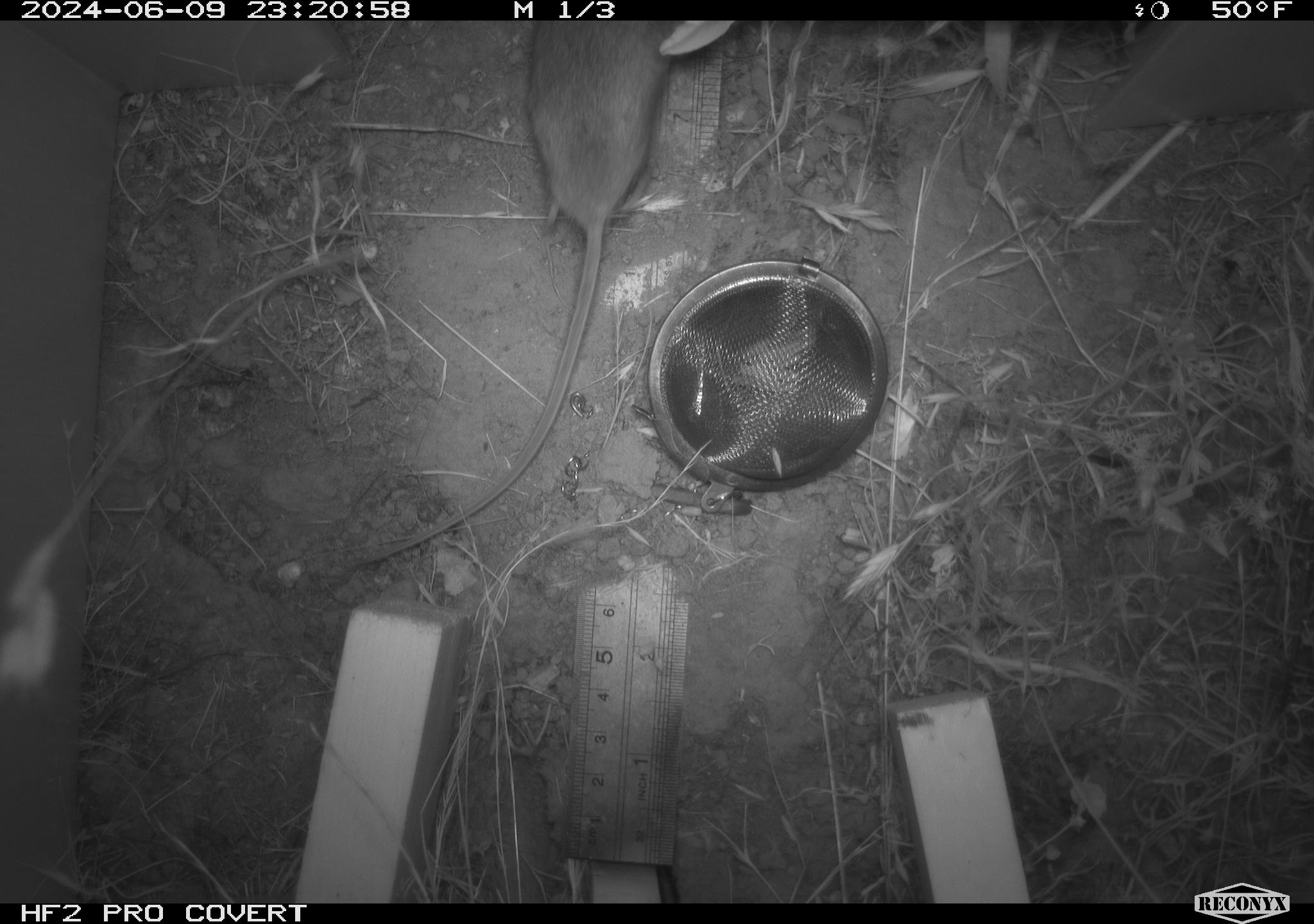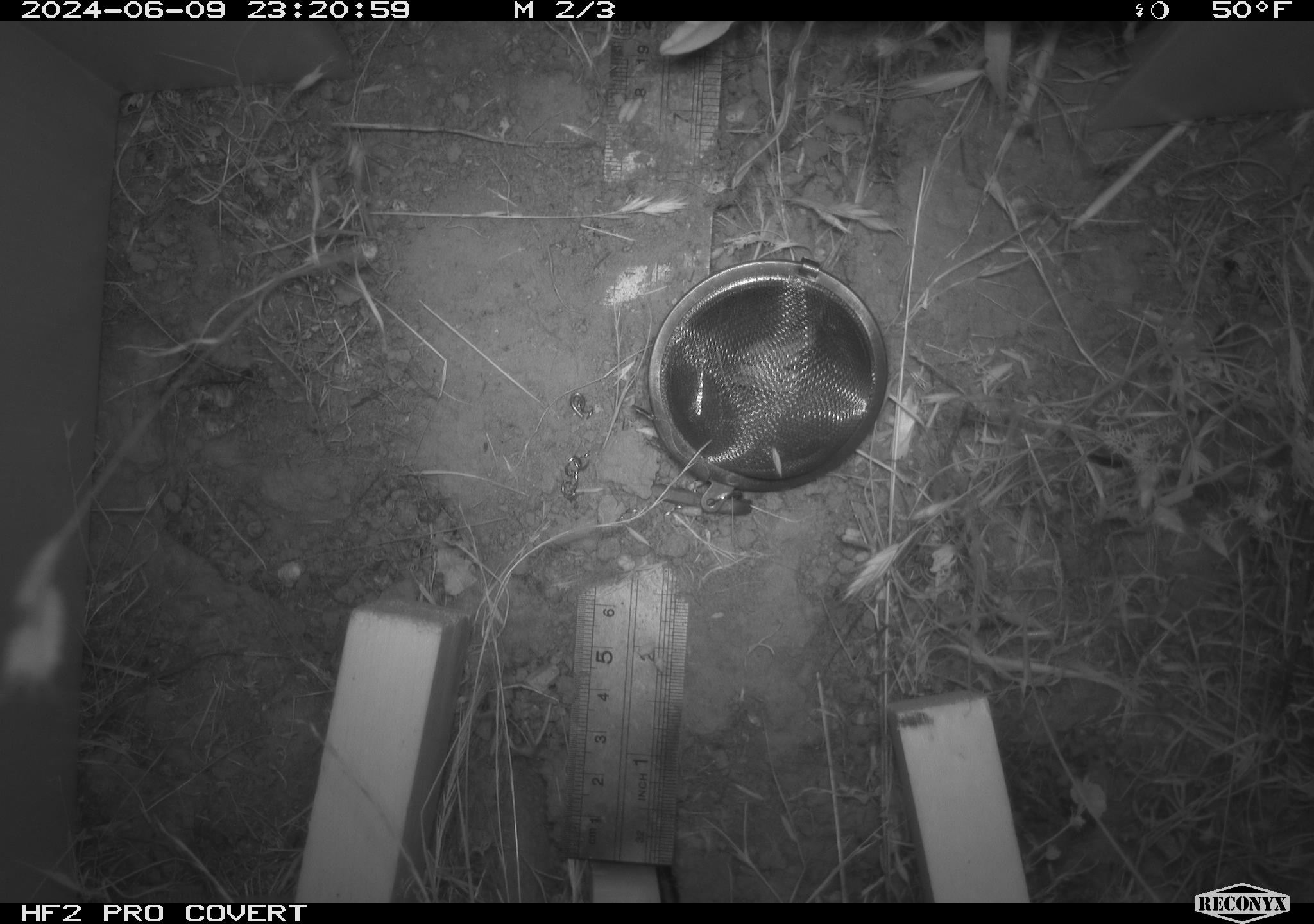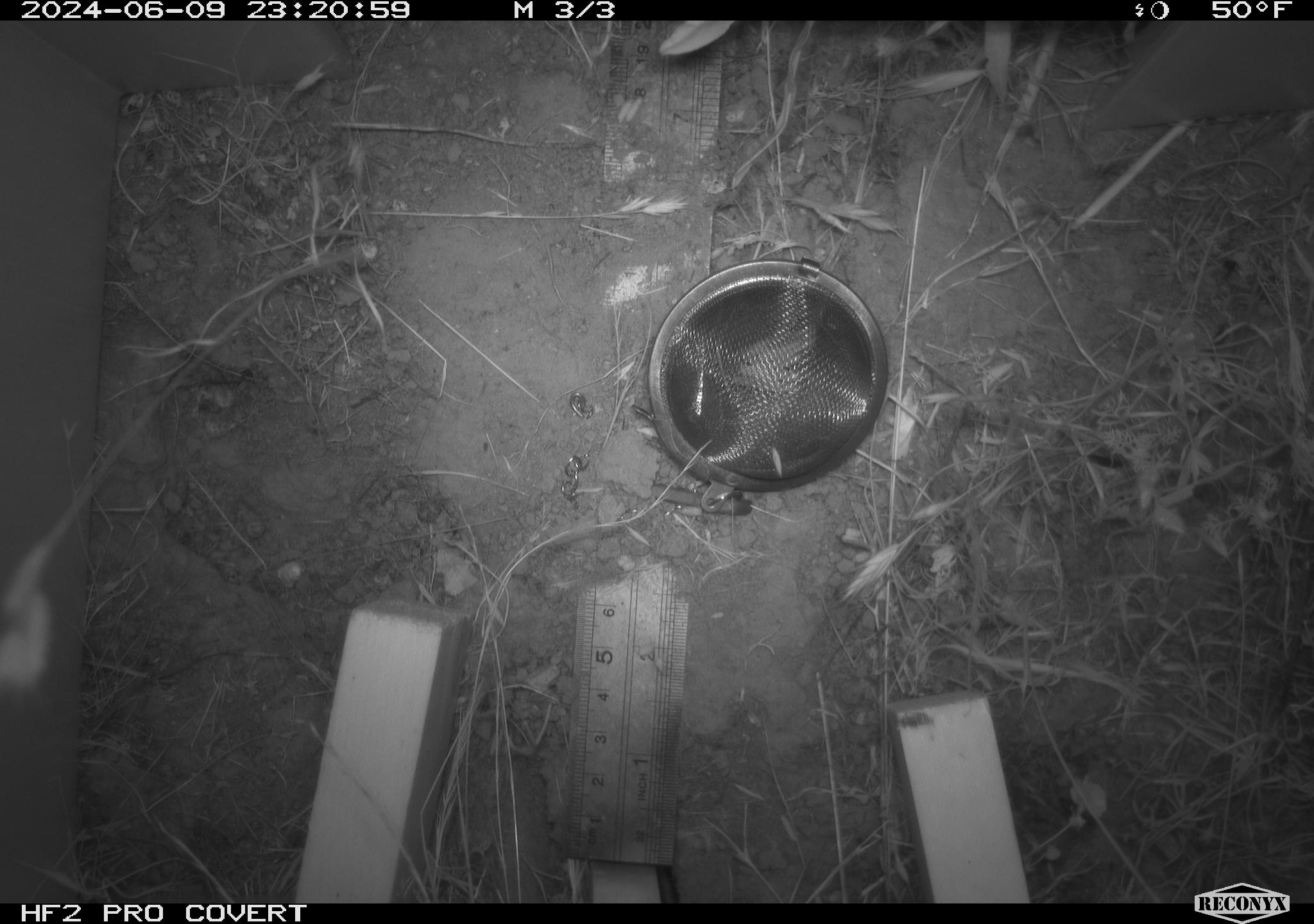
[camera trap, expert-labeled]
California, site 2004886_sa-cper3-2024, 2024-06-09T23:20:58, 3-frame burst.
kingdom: Animalia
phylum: Chordata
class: Mammalia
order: Rodentia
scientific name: Rodentia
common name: rodent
Rodent (Rodentia).